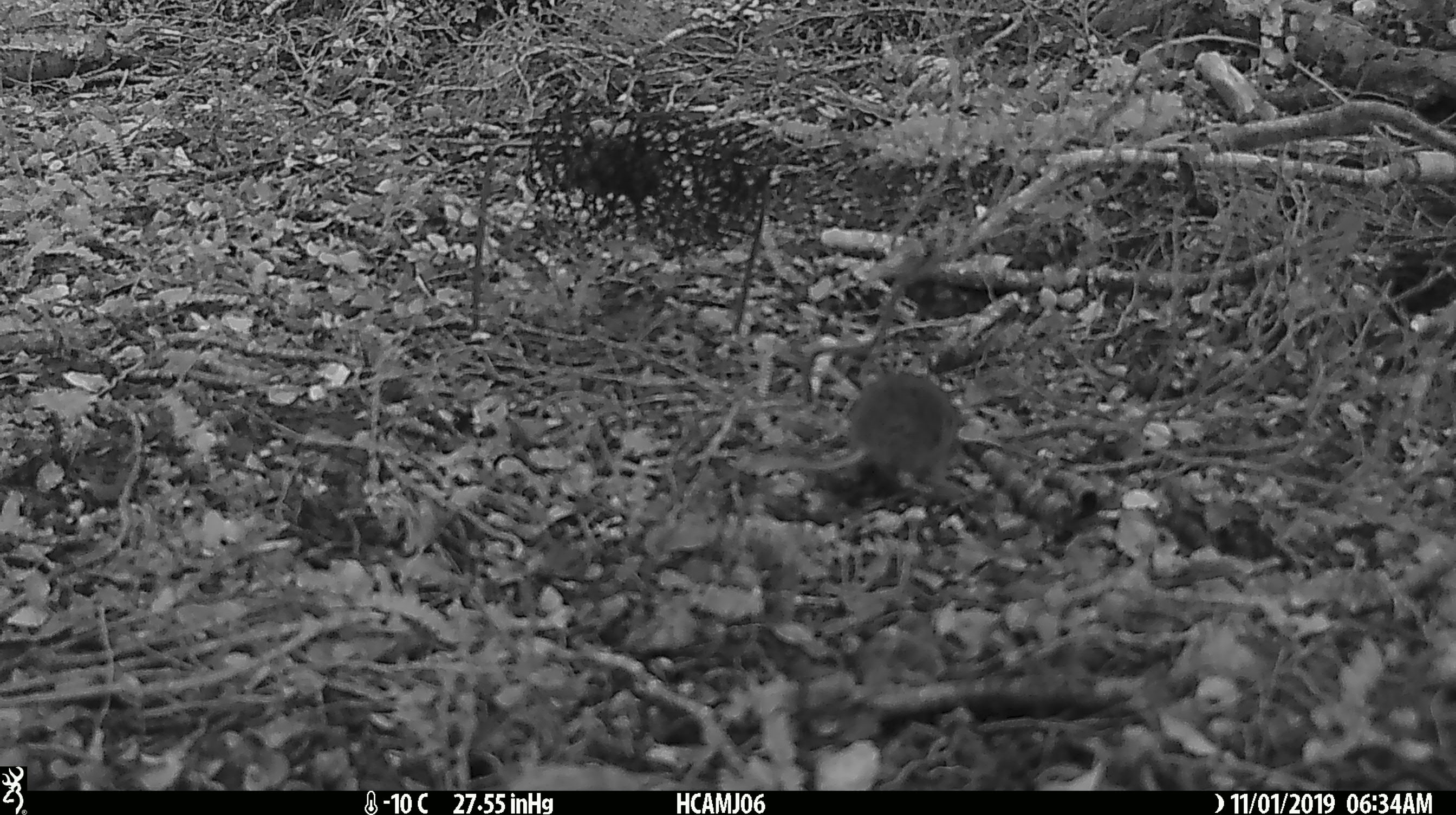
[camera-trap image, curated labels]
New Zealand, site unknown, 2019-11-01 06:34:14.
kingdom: Animalia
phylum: Chordata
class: Mammalia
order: Rodentia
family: Muridae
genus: Mus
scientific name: Mus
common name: mouse